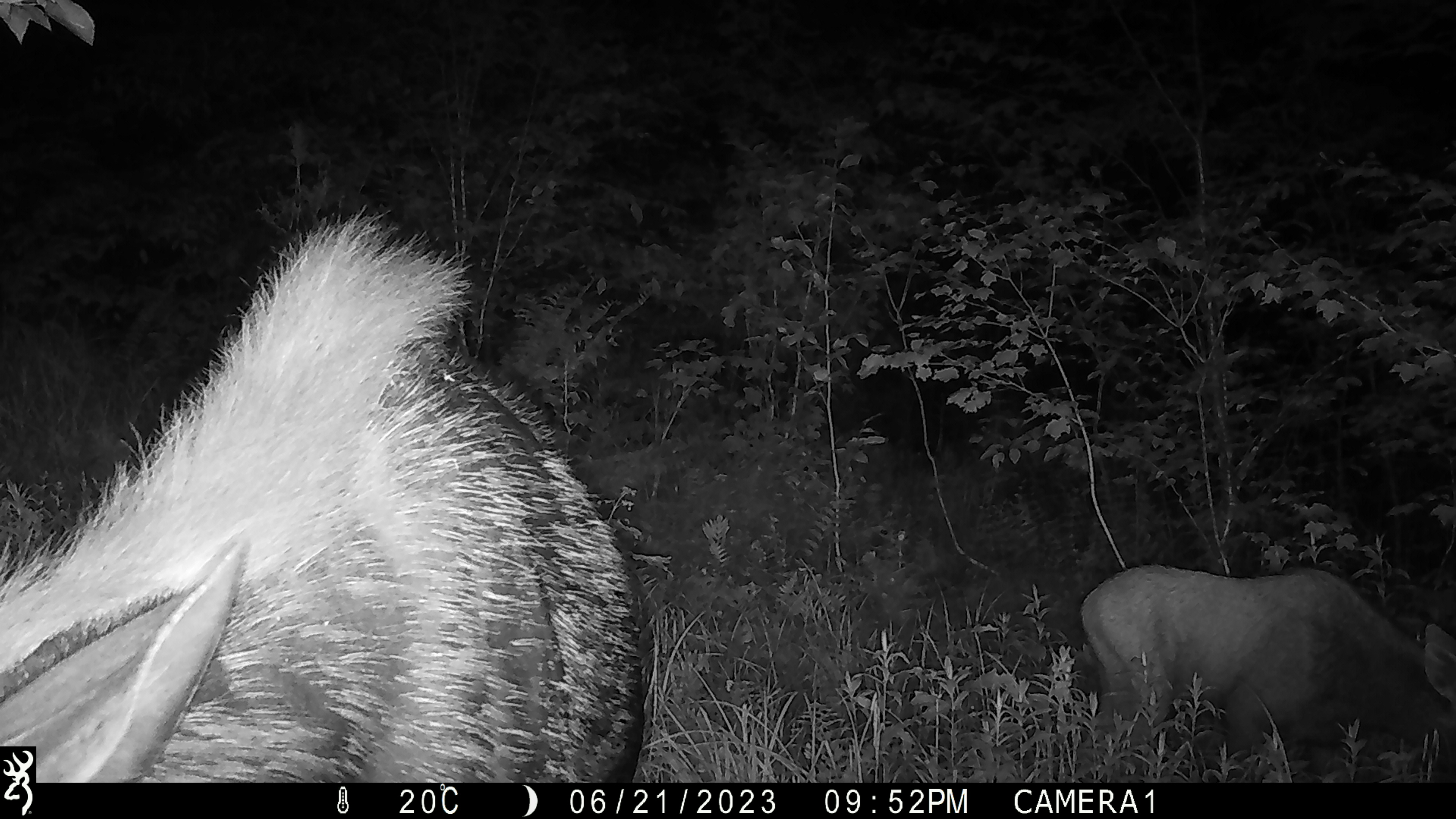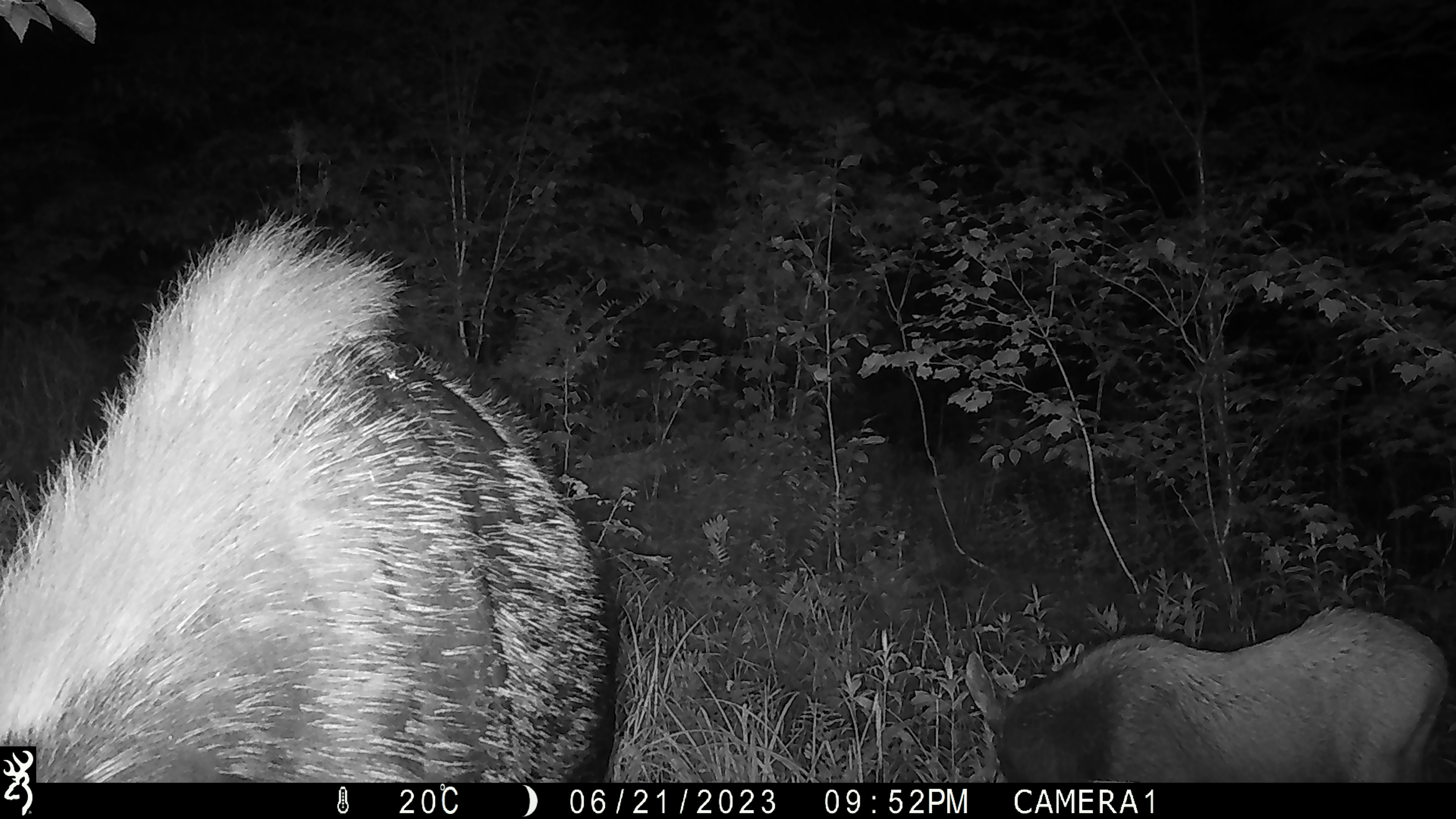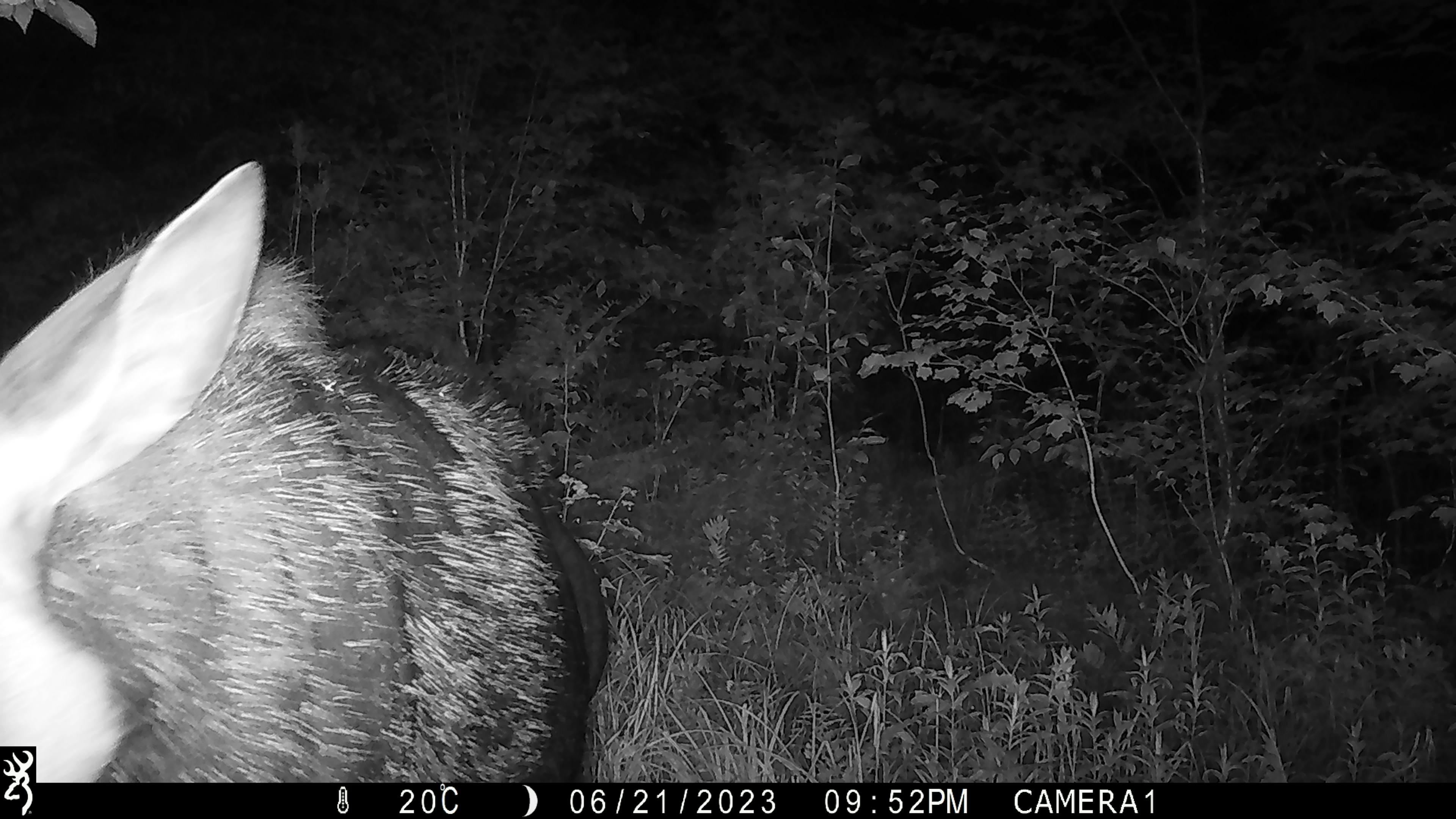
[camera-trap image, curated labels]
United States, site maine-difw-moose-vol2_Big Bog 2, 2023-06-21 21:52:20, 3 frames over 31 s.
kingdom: Animalia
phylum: Chordata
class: Mammalia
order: Artiodactyla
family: Cervidae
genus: Alces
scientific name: Alces alces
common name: moose